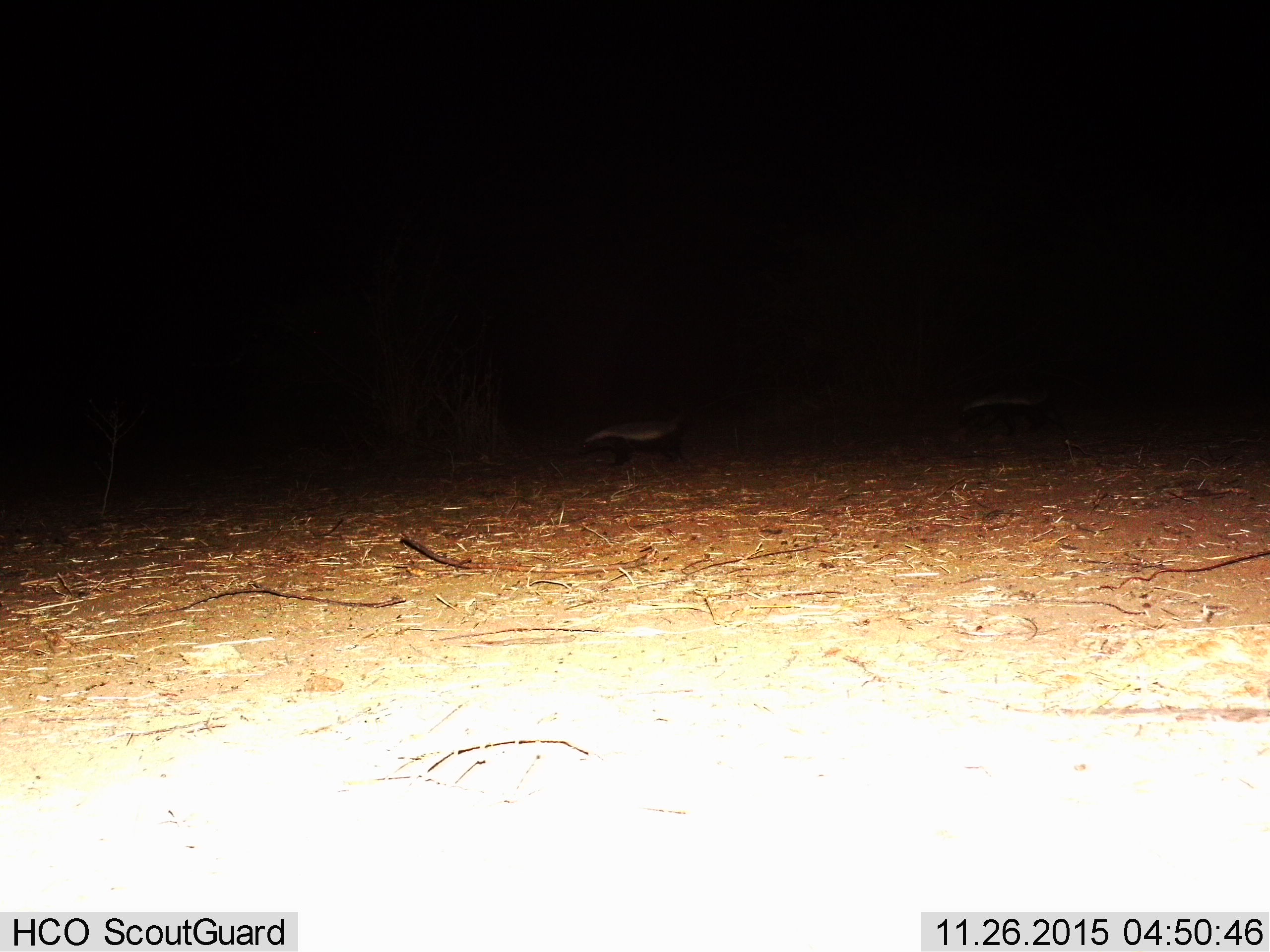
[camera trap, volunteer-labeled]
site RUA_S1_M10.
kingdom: Animalia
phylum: Chordata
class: Mammalia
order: Carnivora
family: Mustelidae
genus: Mellivora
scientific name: Mellivora capensis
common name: honey badger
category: honeybadger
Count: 2.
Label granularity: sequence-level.